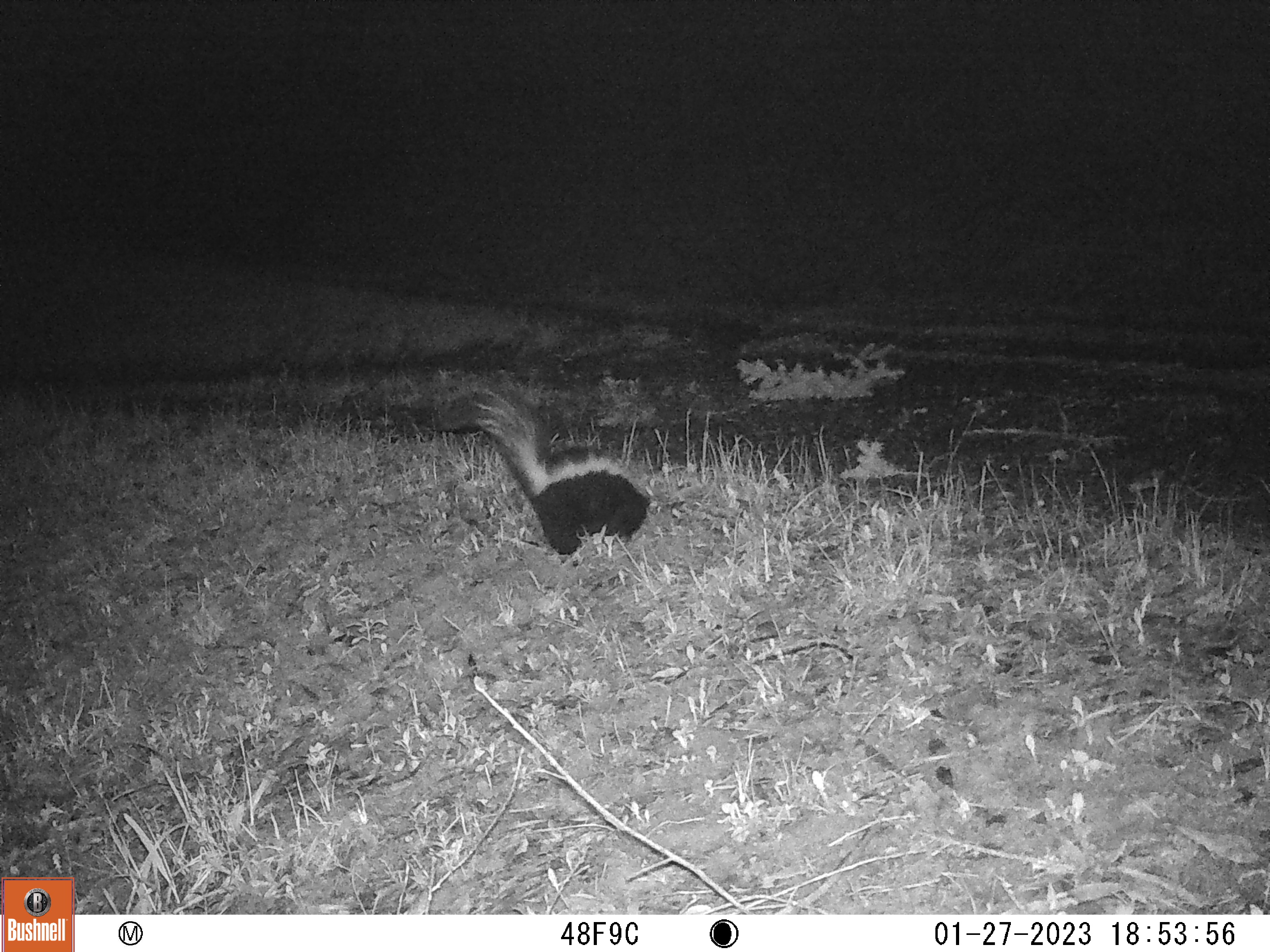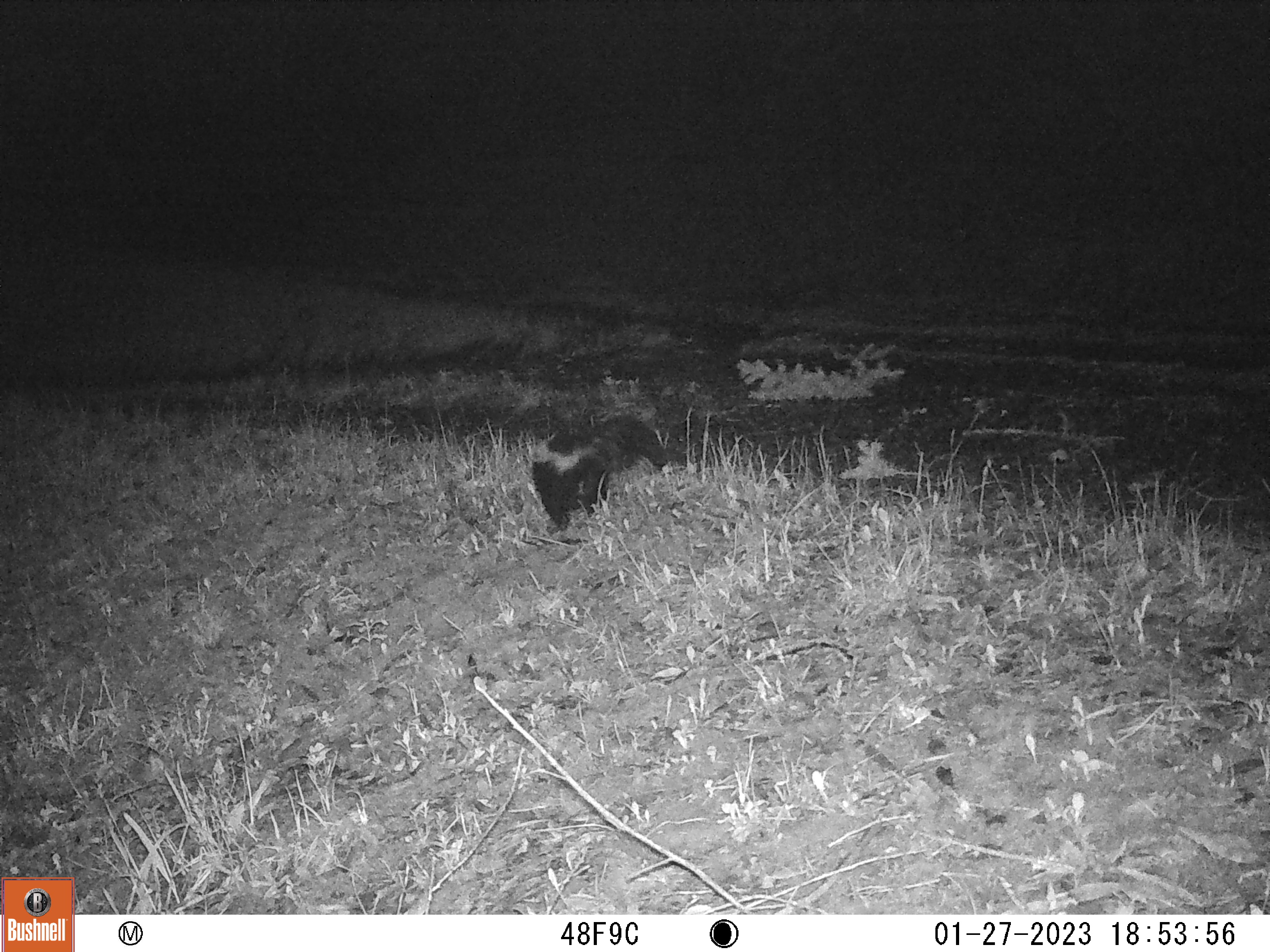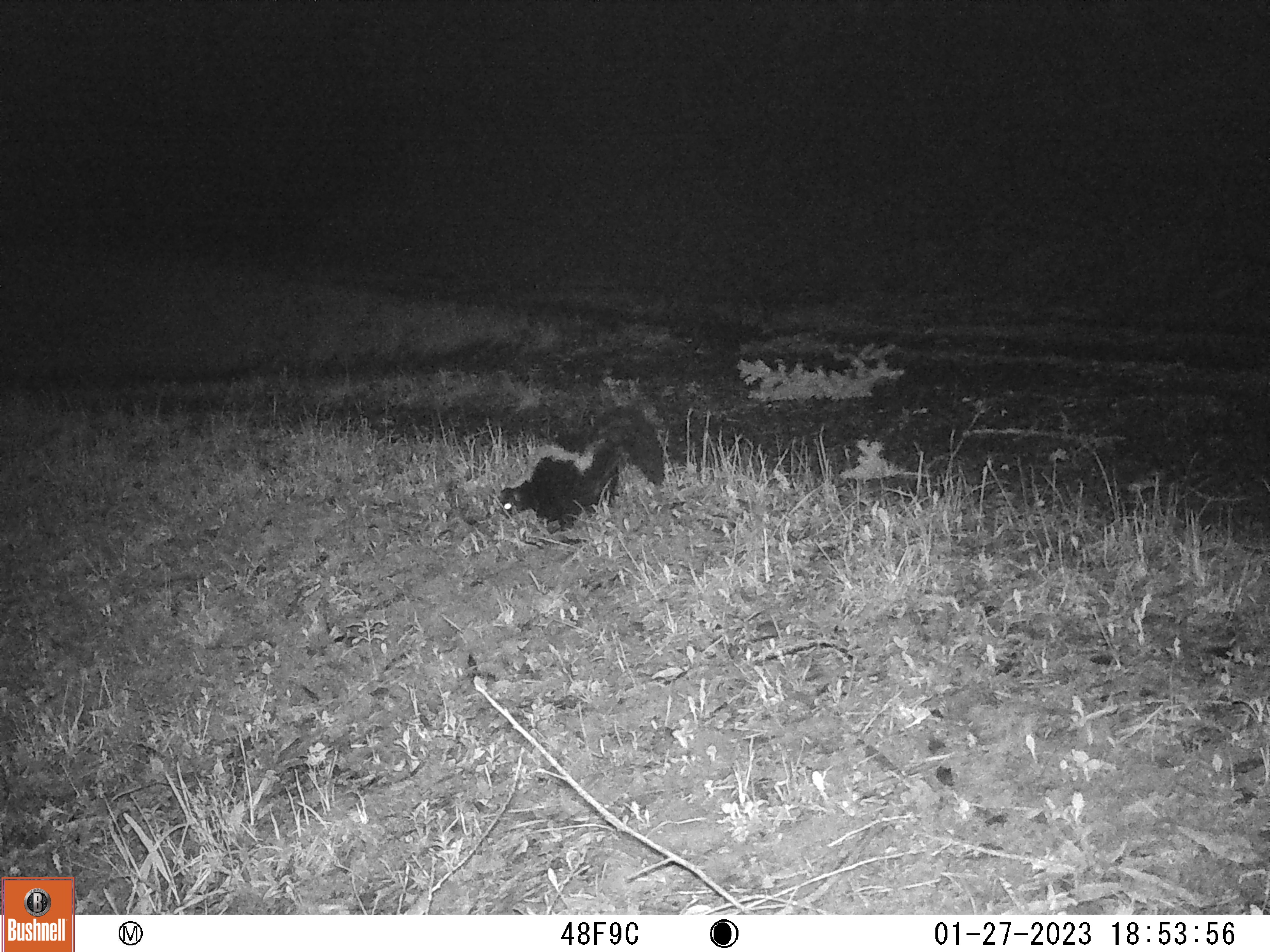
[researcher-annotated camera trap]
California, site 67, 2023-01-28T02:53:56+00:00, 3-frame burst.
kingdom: Animalia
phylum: Chordata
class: Mammalia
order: Carnivora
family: Mephitidae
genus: Mephitis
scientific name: Mephitis mephitis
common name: striped skunk